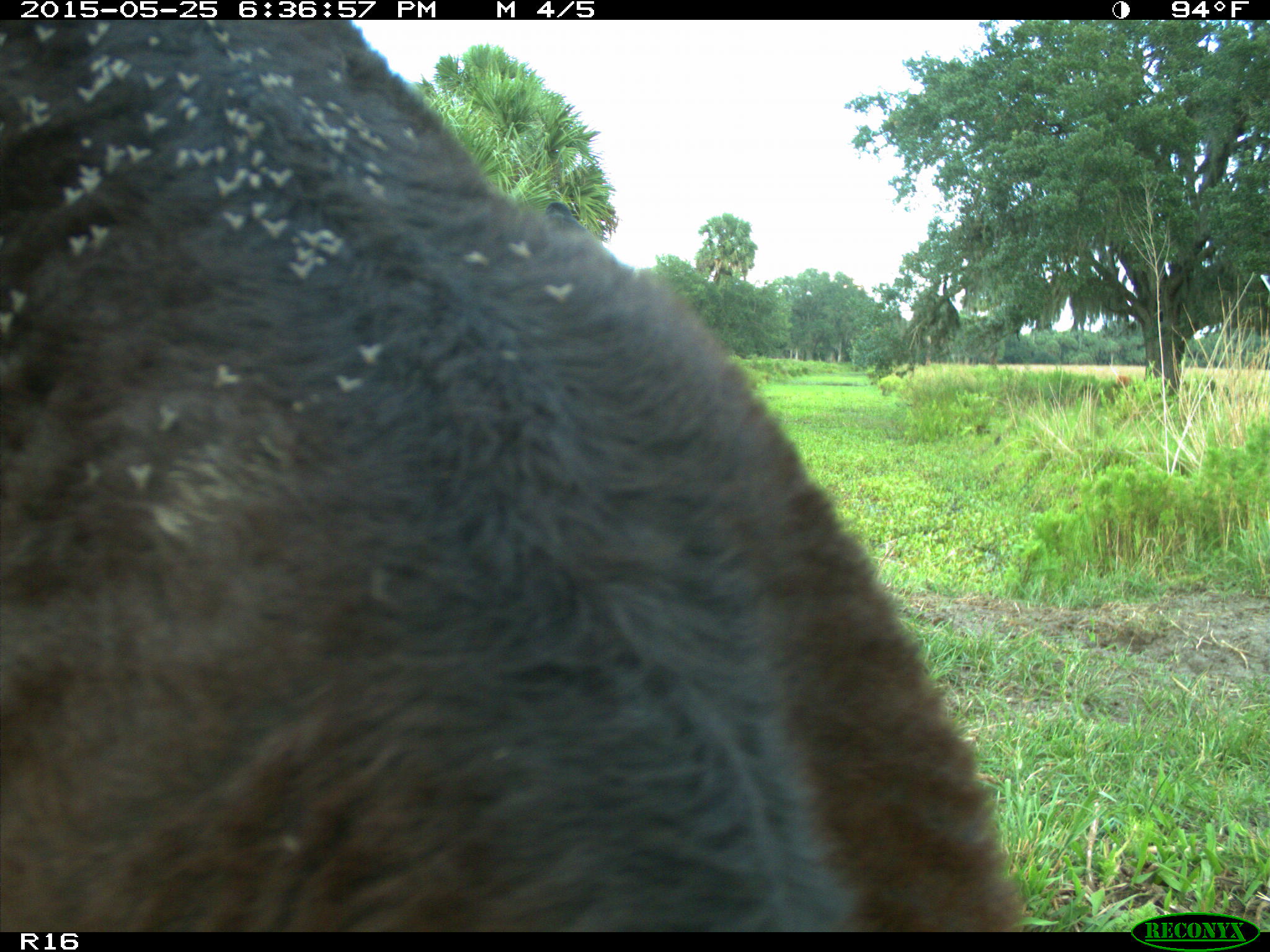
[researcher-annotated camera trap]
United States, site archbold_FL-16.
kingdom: Animalia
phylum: Chordata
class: Mammalia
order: Artiodactyla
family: Bovidae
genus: Bos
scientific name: Bos taurus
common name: domestic cow